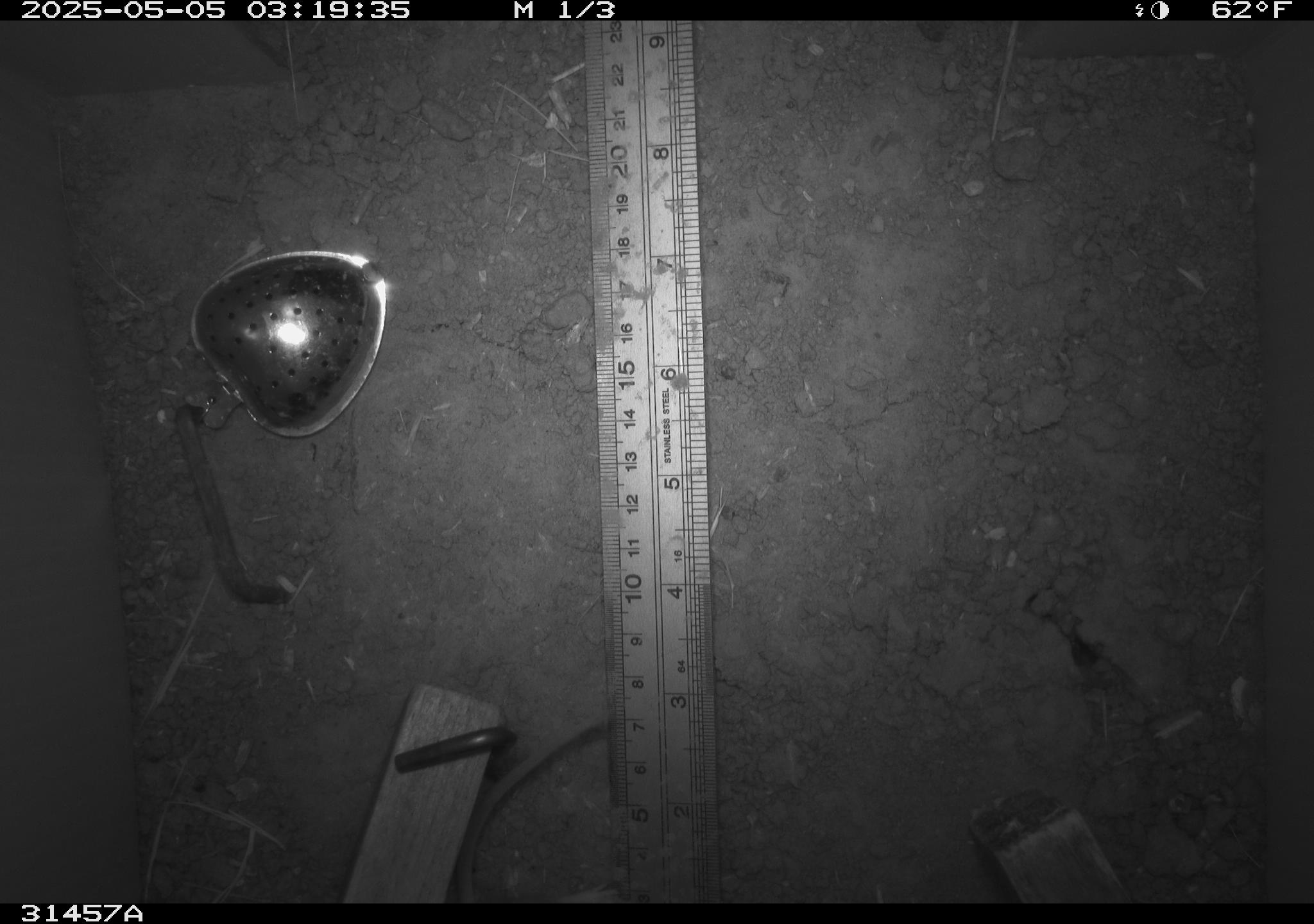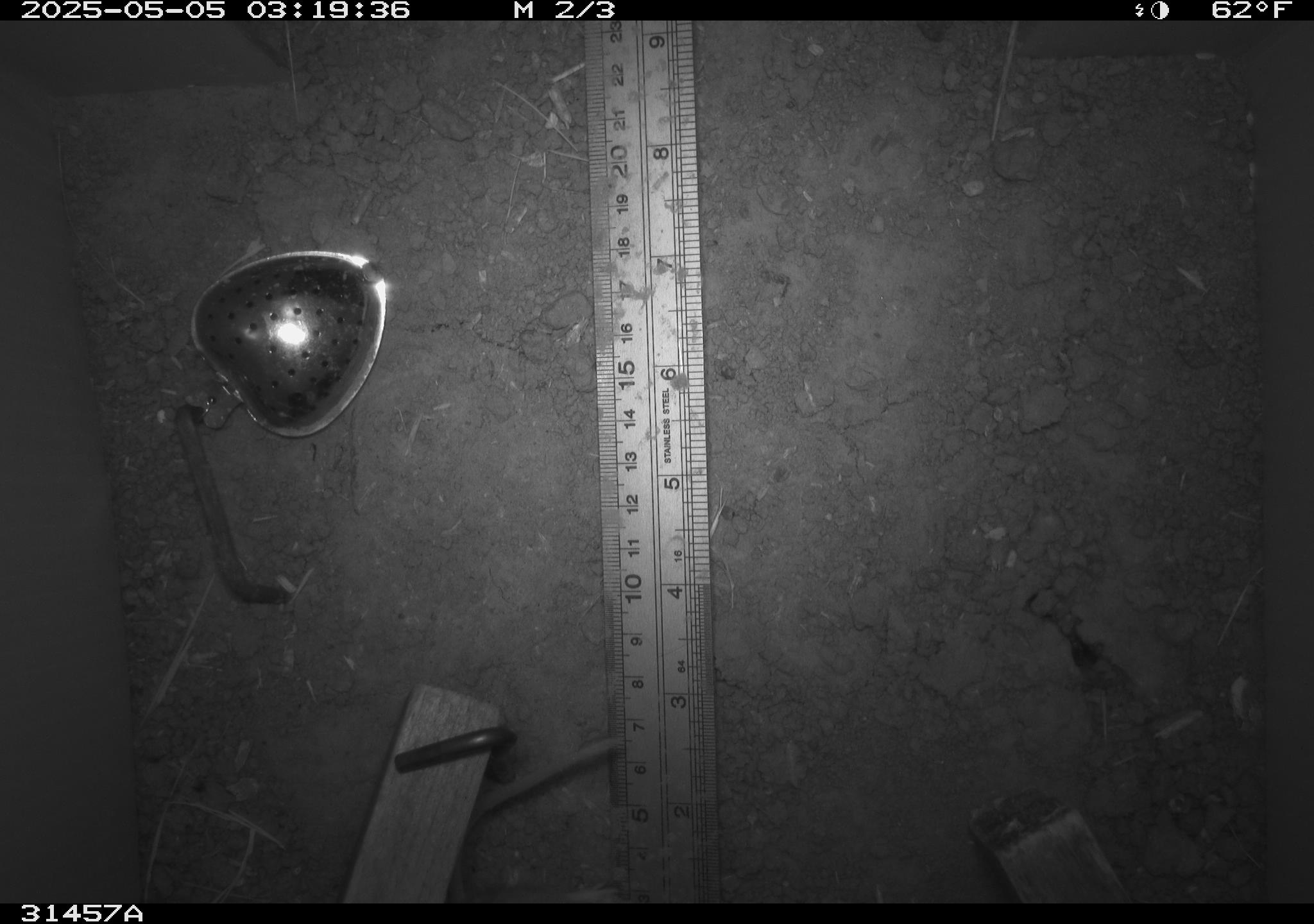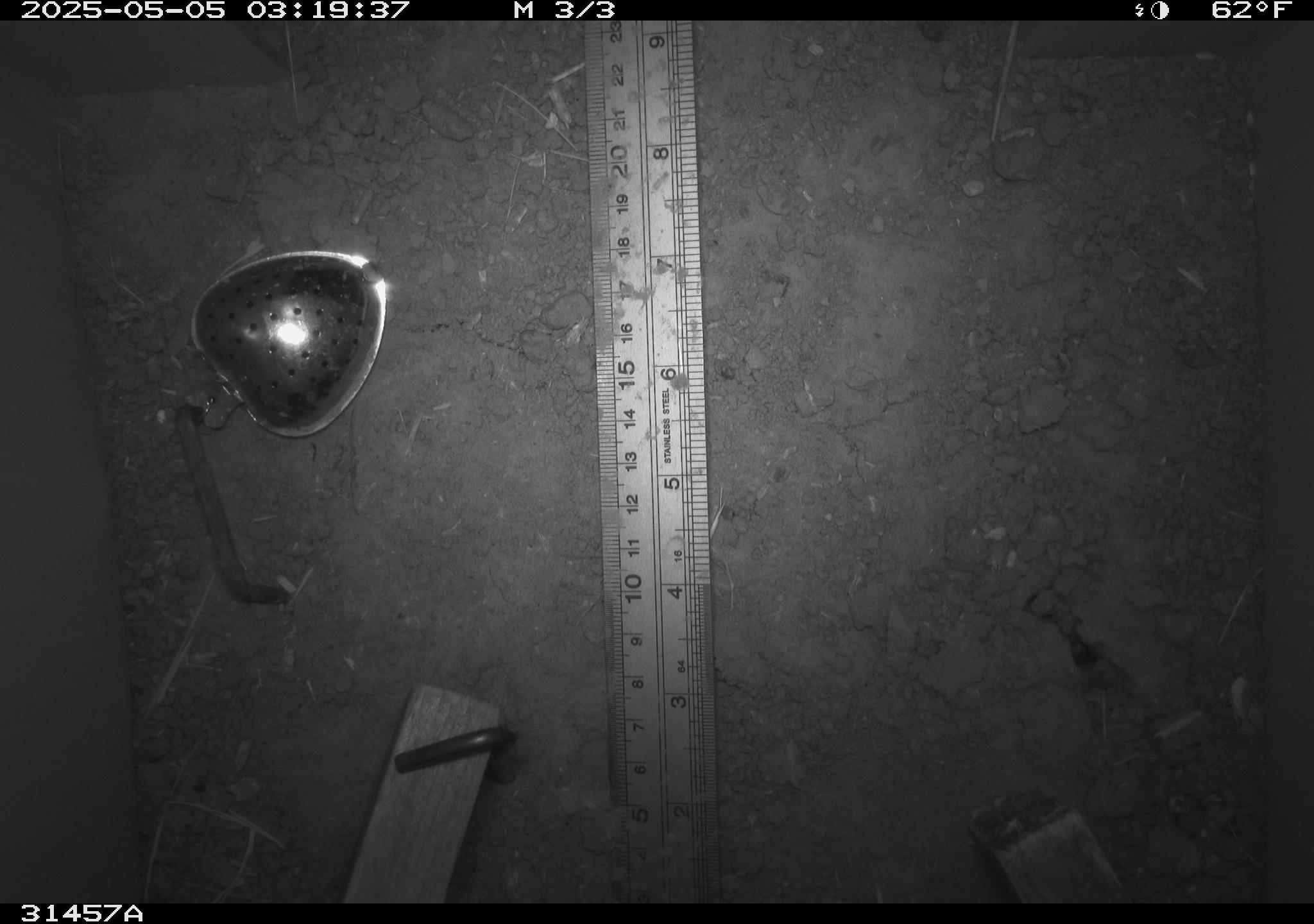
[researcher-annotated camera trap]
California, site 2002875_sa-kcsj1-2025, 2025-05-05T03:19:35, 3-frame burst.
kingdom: Animalia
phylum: Chordata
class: Mammalia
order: Rodentia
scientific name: Rodentia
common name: rodent